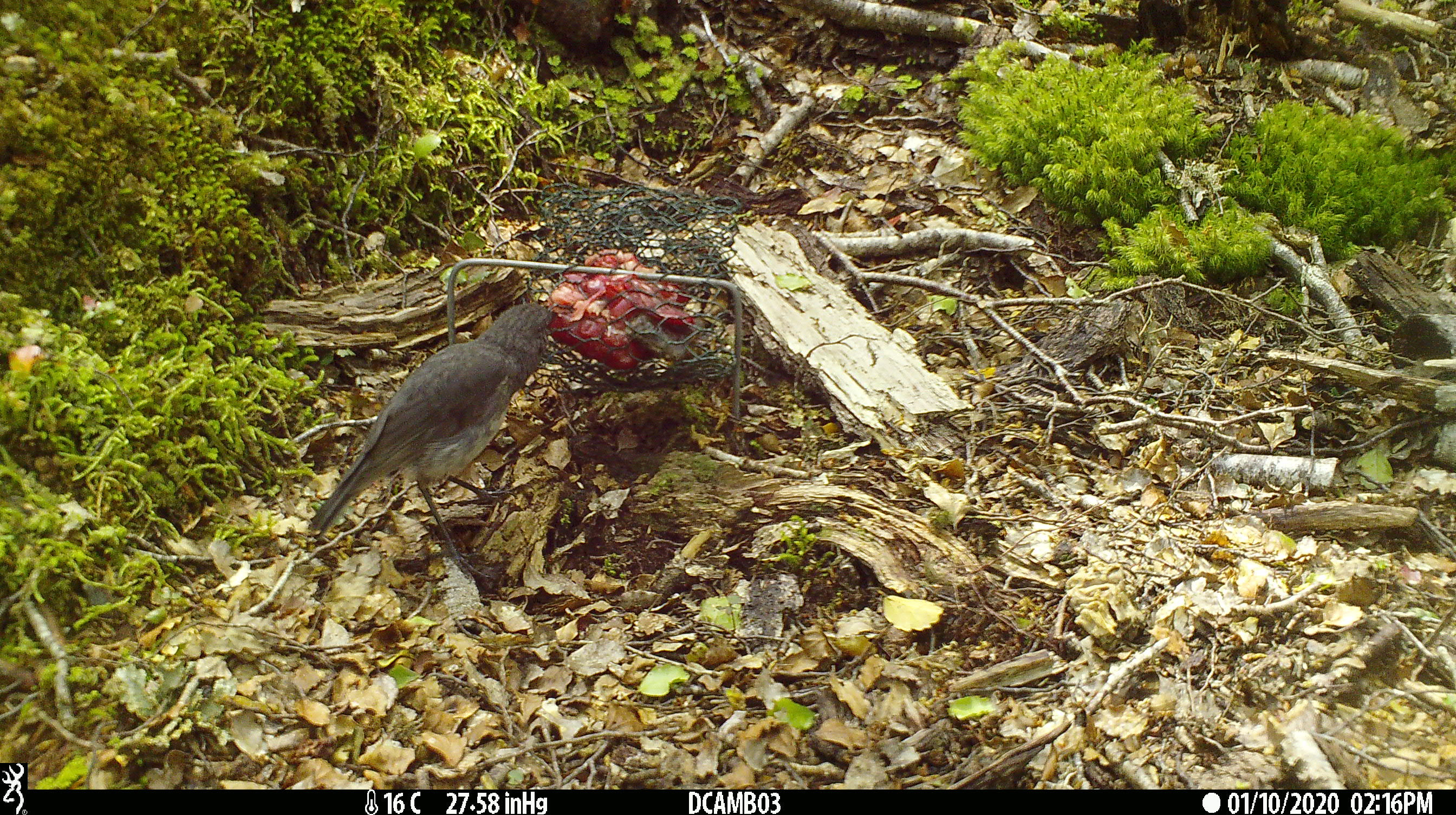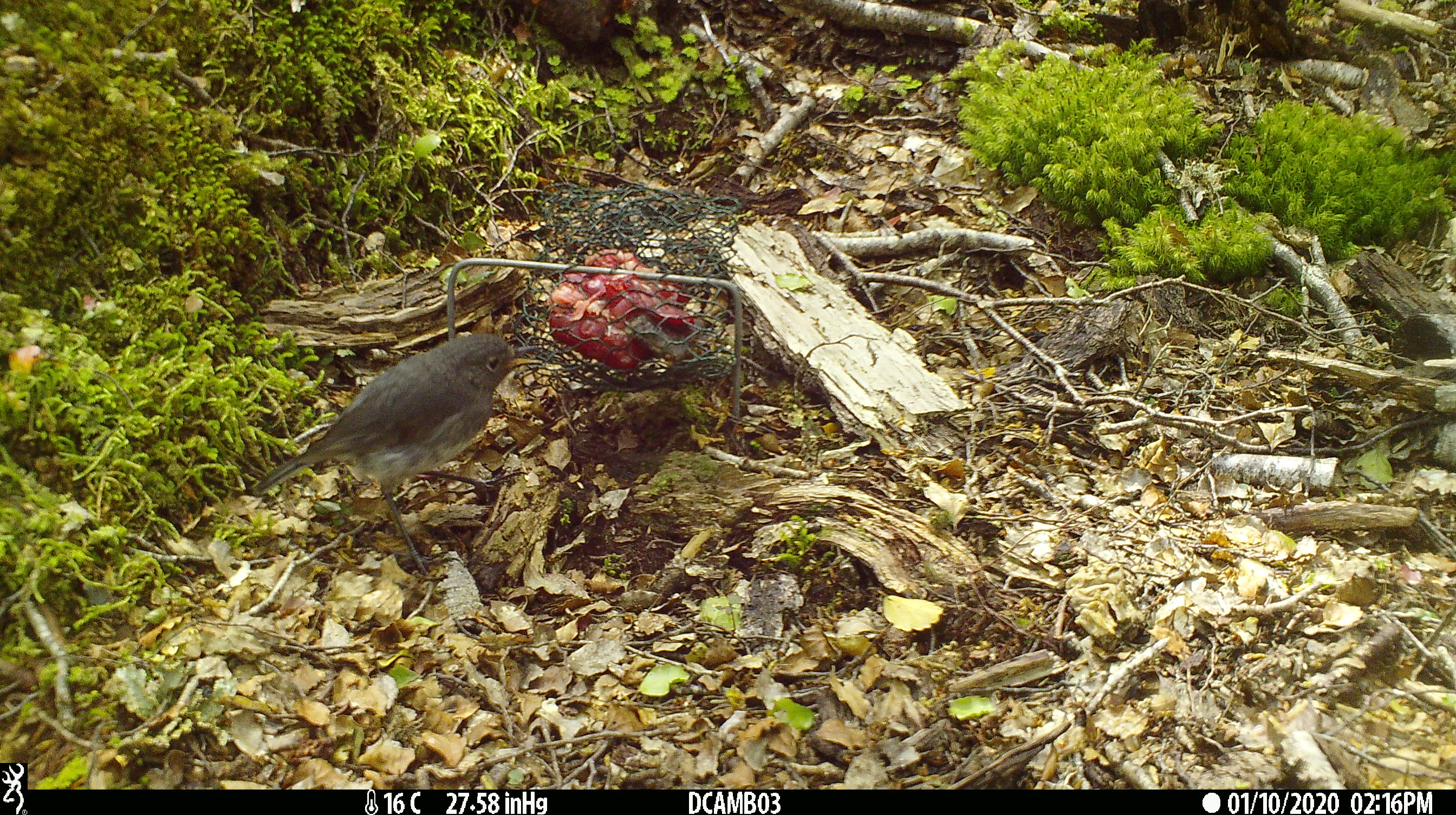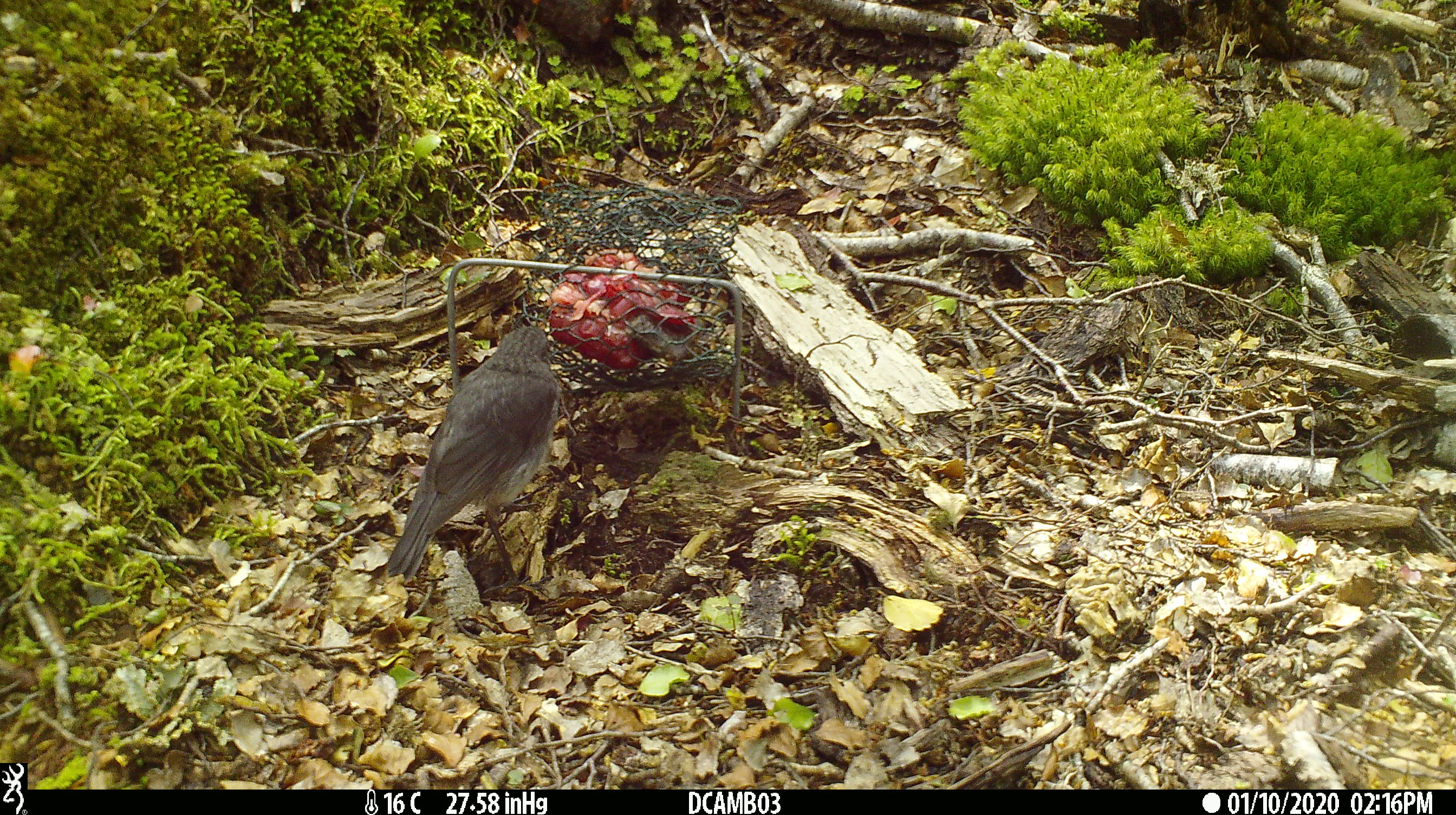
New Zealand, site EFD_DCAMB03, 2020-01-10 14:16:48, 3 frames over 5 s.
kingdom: Animalia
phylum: Chordata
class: Aves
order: Passeriformes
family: Petroicidae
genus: Petroica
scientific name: Petroica australis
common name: new zealand robin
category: robin